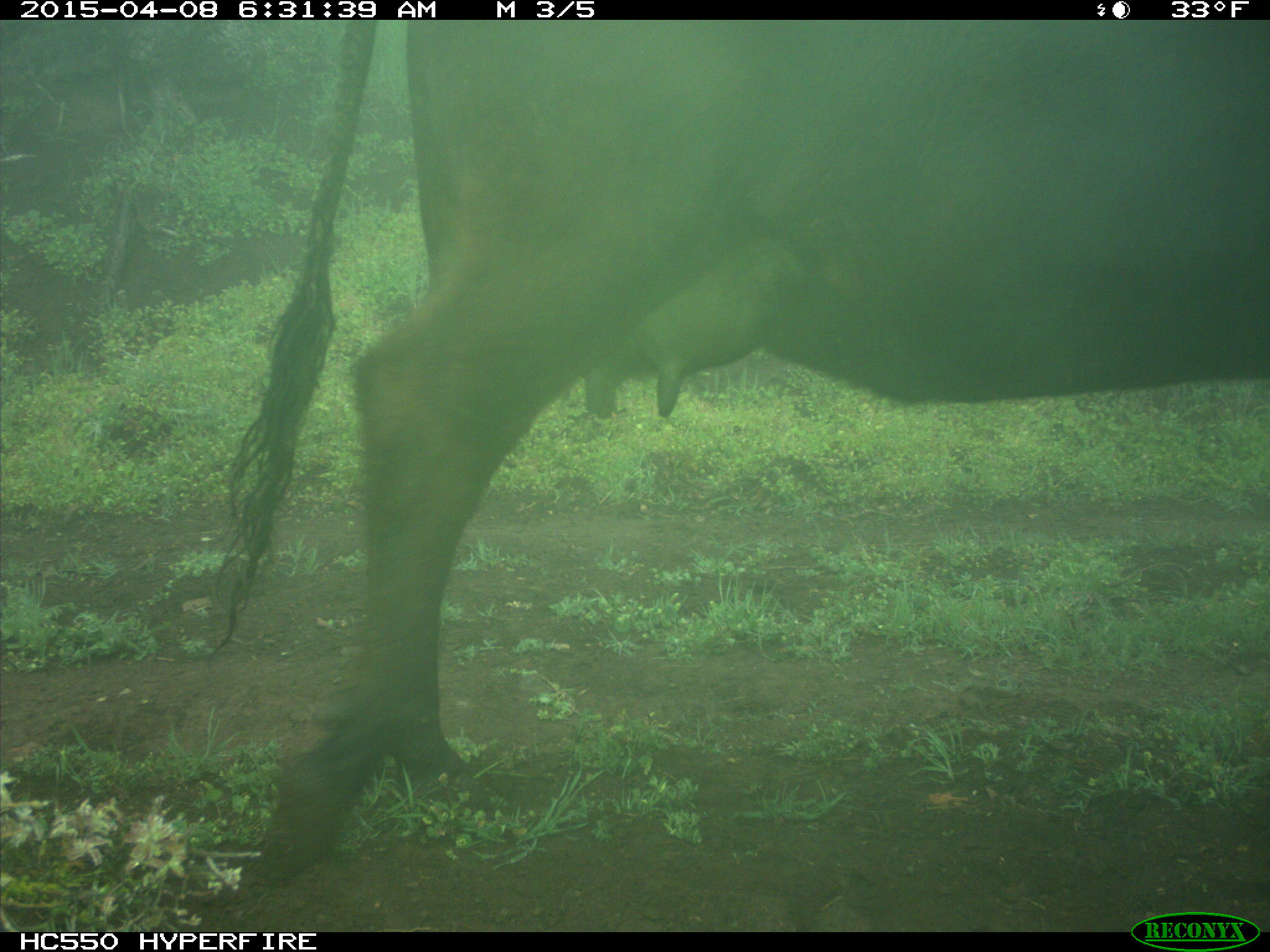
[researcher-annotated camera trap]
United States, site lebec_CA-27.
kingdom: Animalia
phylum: Chordata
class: Mammalia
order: Artiodactyla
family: Bovidae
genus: Bos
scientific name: Bos taurus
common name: domestic cow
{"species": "Bos taurus (domestic cow)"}